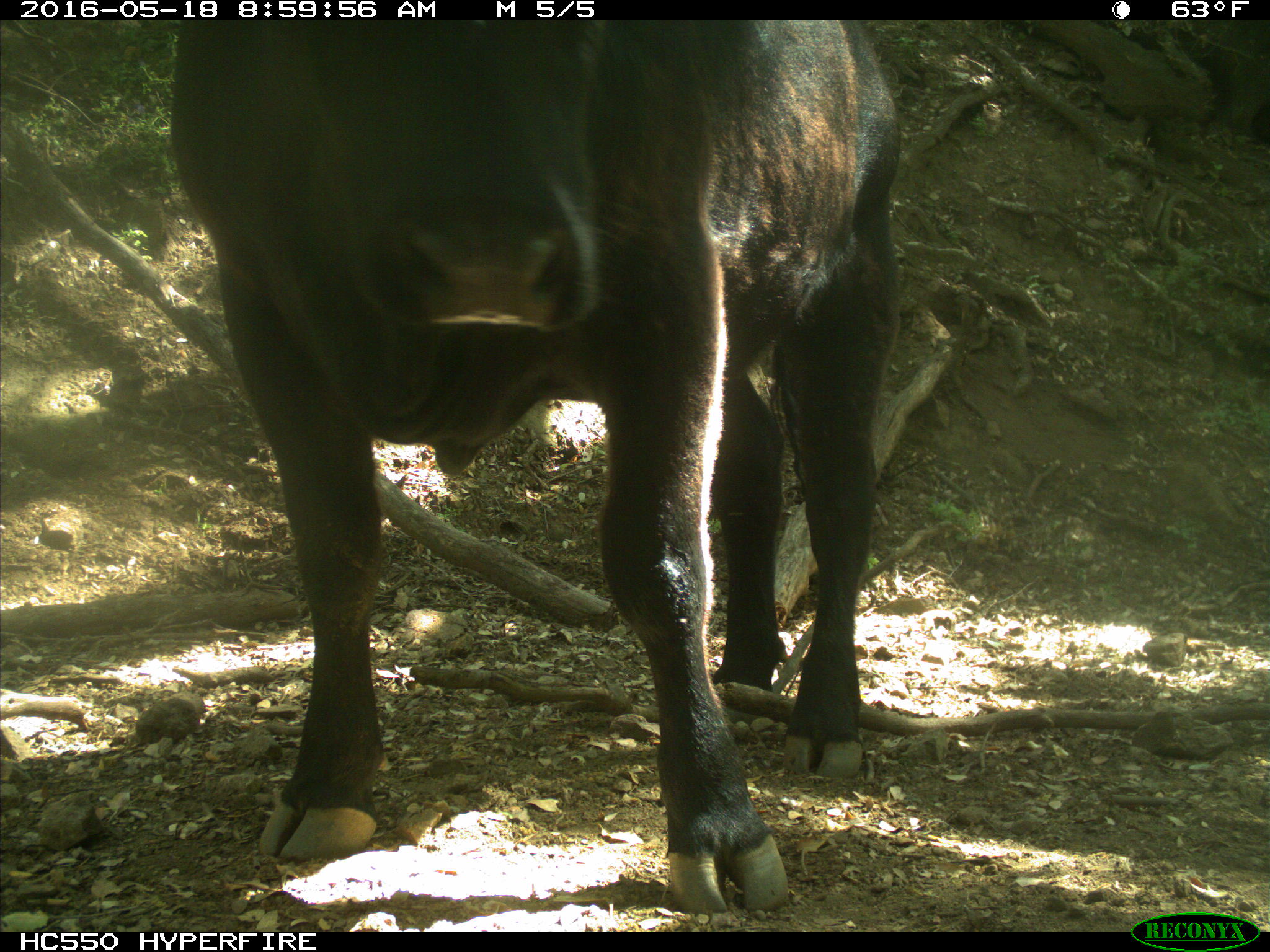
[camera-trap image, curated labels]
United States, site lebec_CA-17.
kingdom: Animalia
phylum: Chordata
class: Mammalia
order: Artiodactyla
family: Bovidae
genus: Bos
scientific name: Bos taurus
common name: domestic cow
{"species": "Bos taurus (domestic cow)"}